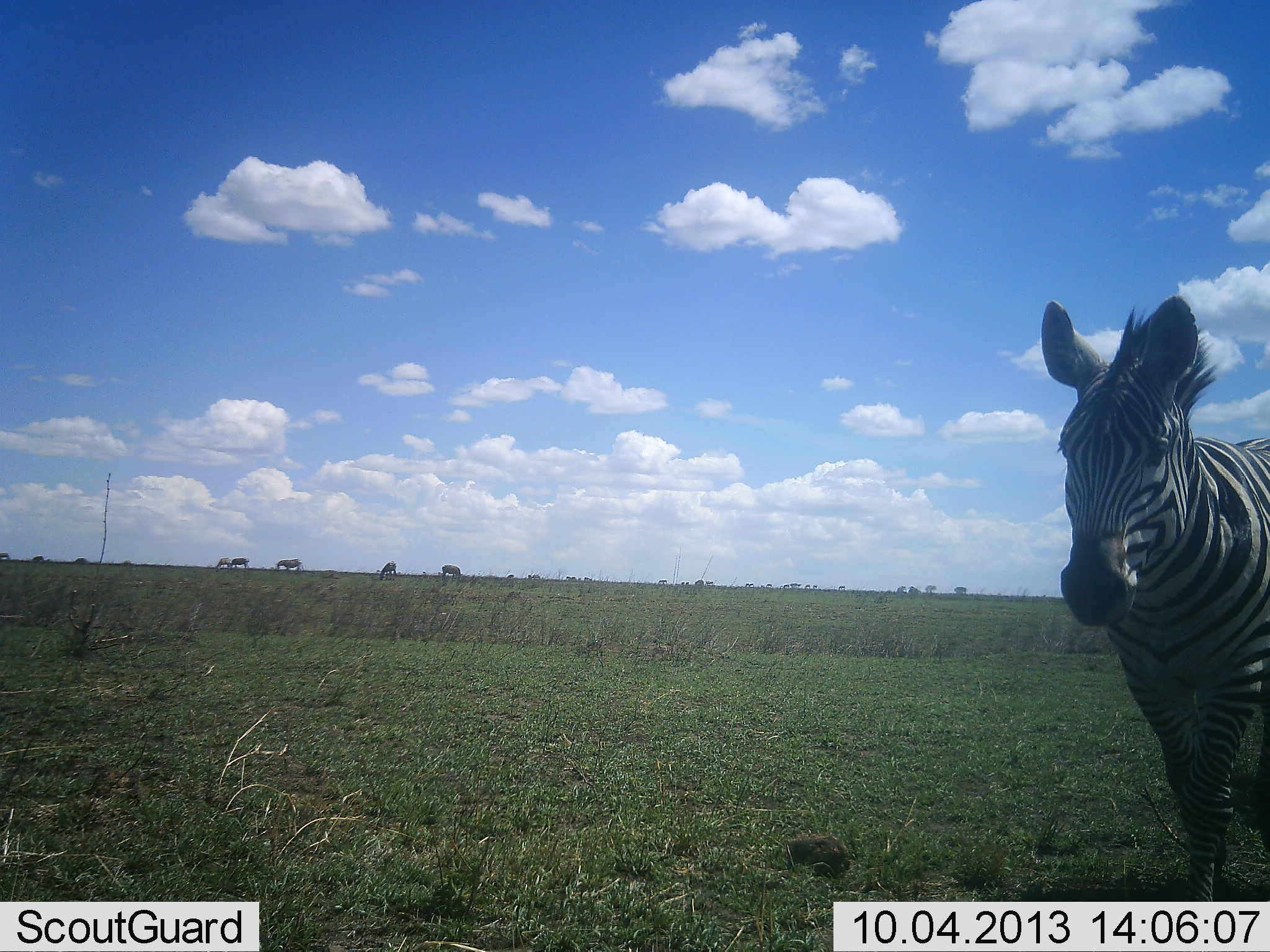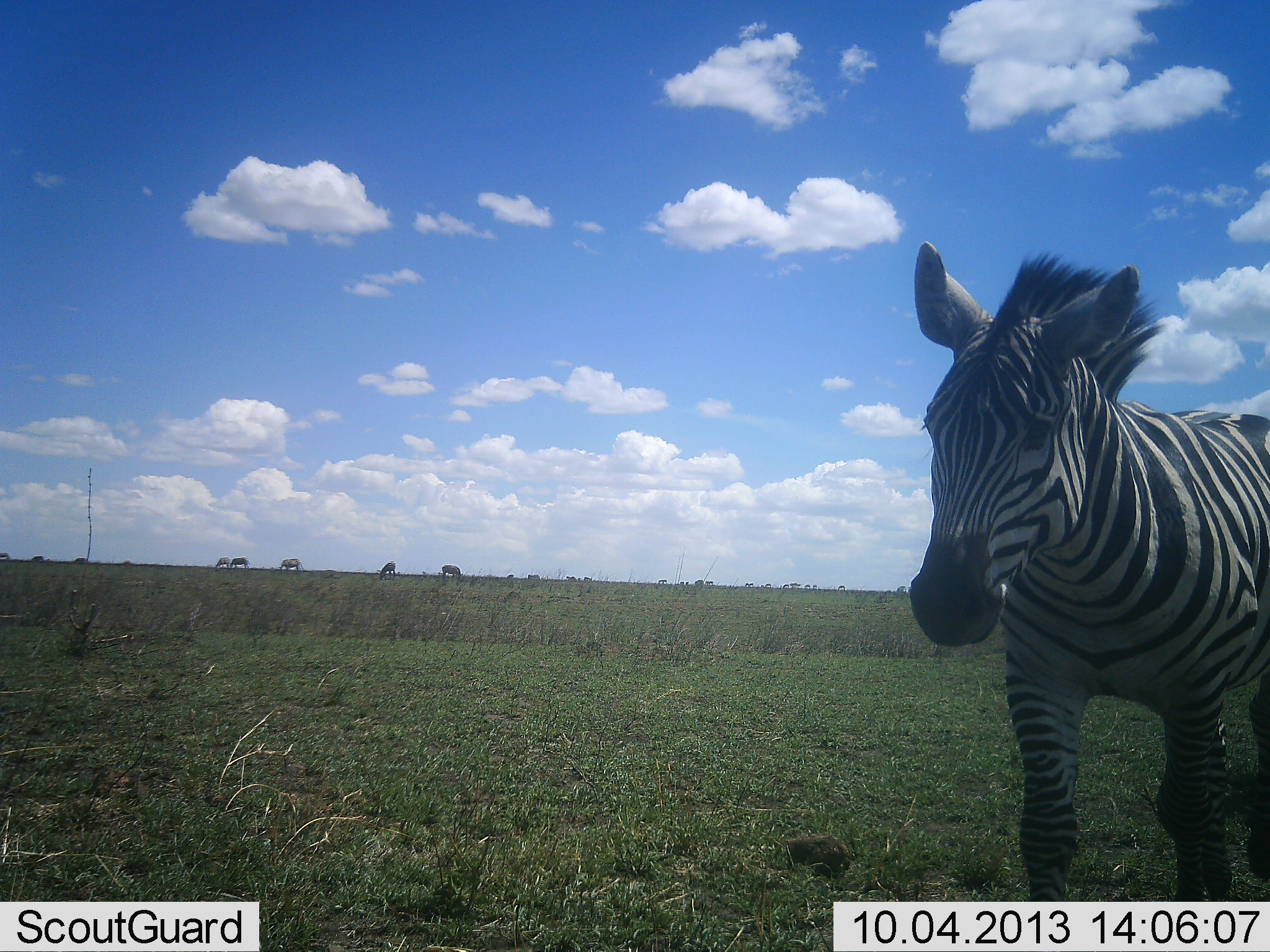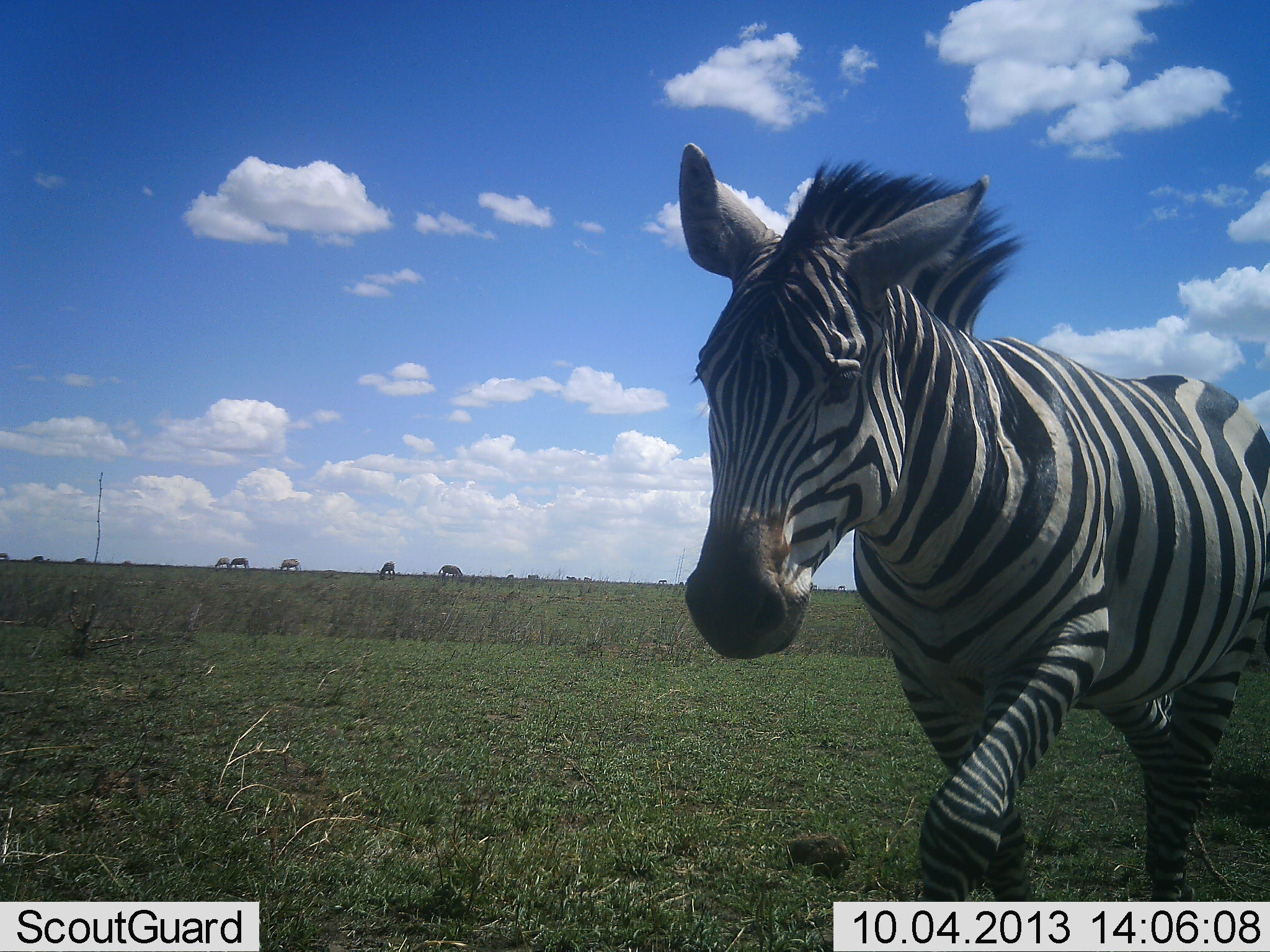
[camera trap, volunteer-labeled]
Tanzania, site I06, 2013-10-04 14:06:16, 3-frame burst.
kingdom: Animalia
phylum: Chordata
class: Mammalia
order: Perissodactyla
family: Equidae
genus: Equus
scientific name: Equus quagga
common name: plains zebra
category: zebra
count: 1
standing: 25%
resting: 0%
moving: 92%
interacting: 0%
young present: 0%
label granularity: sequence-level